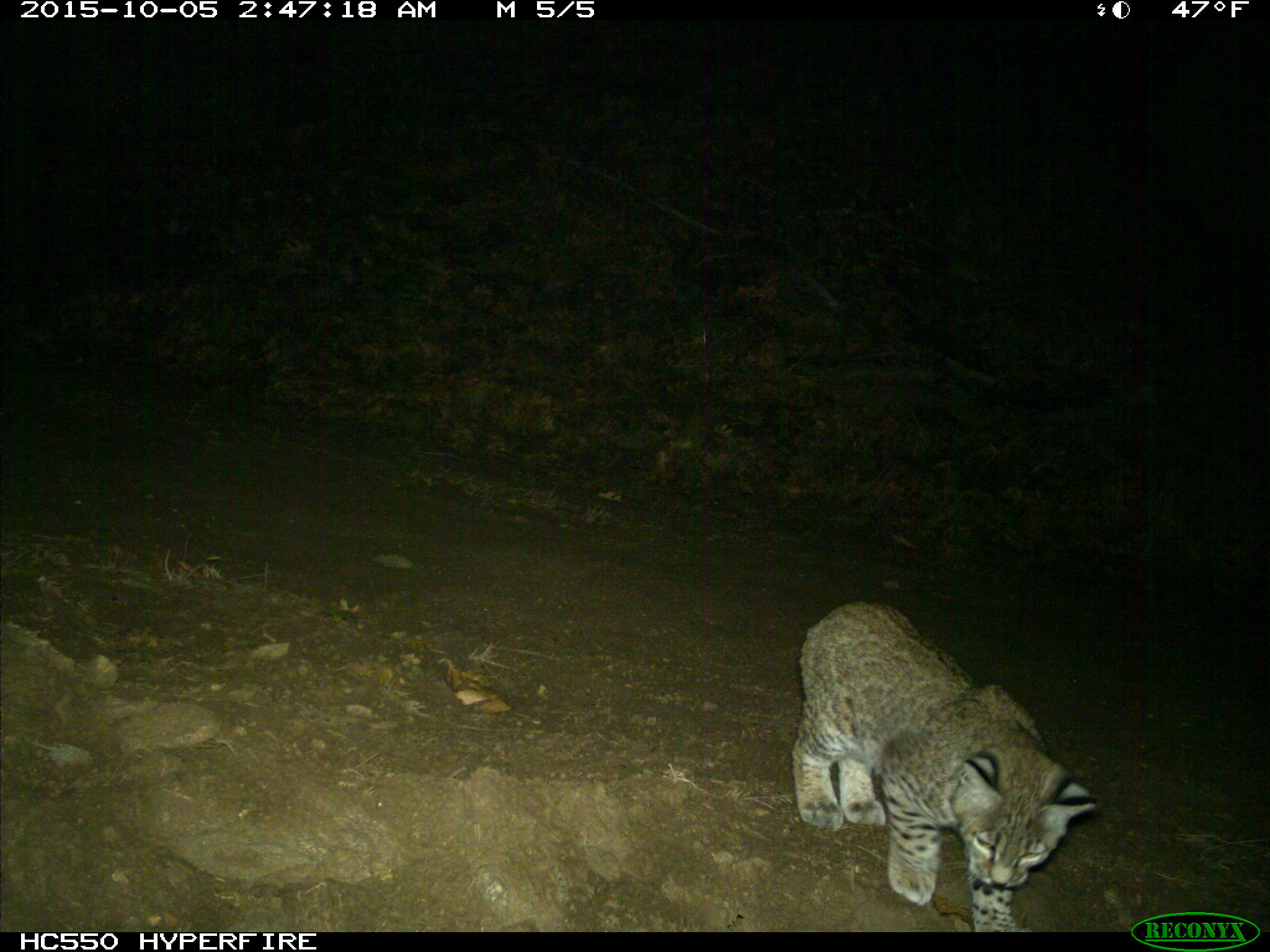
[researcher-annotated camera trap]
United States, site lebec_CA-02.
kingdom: Animalia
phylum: Chordata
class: Mammalia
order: Carnivora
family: Felidae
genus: Lynx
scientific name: Lynx rufus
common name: bobcat